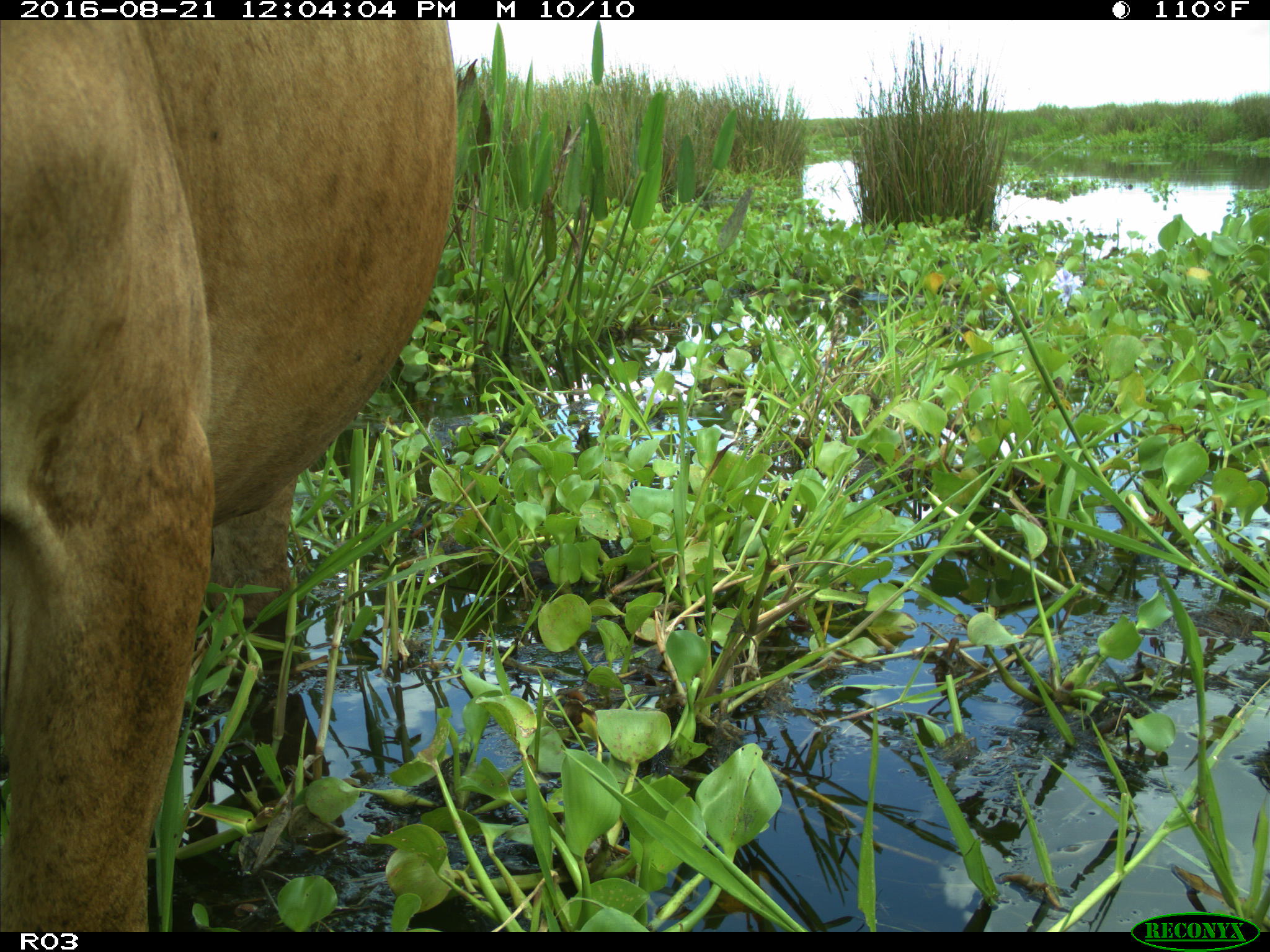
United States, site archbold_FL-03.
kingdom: Animalia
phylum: Chordata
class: Mammalia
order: Artiodactyla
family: Bovidae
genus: Bos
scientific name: Bos taurus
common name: domestic cow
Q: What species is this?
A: Bos taurus (domestic cow).